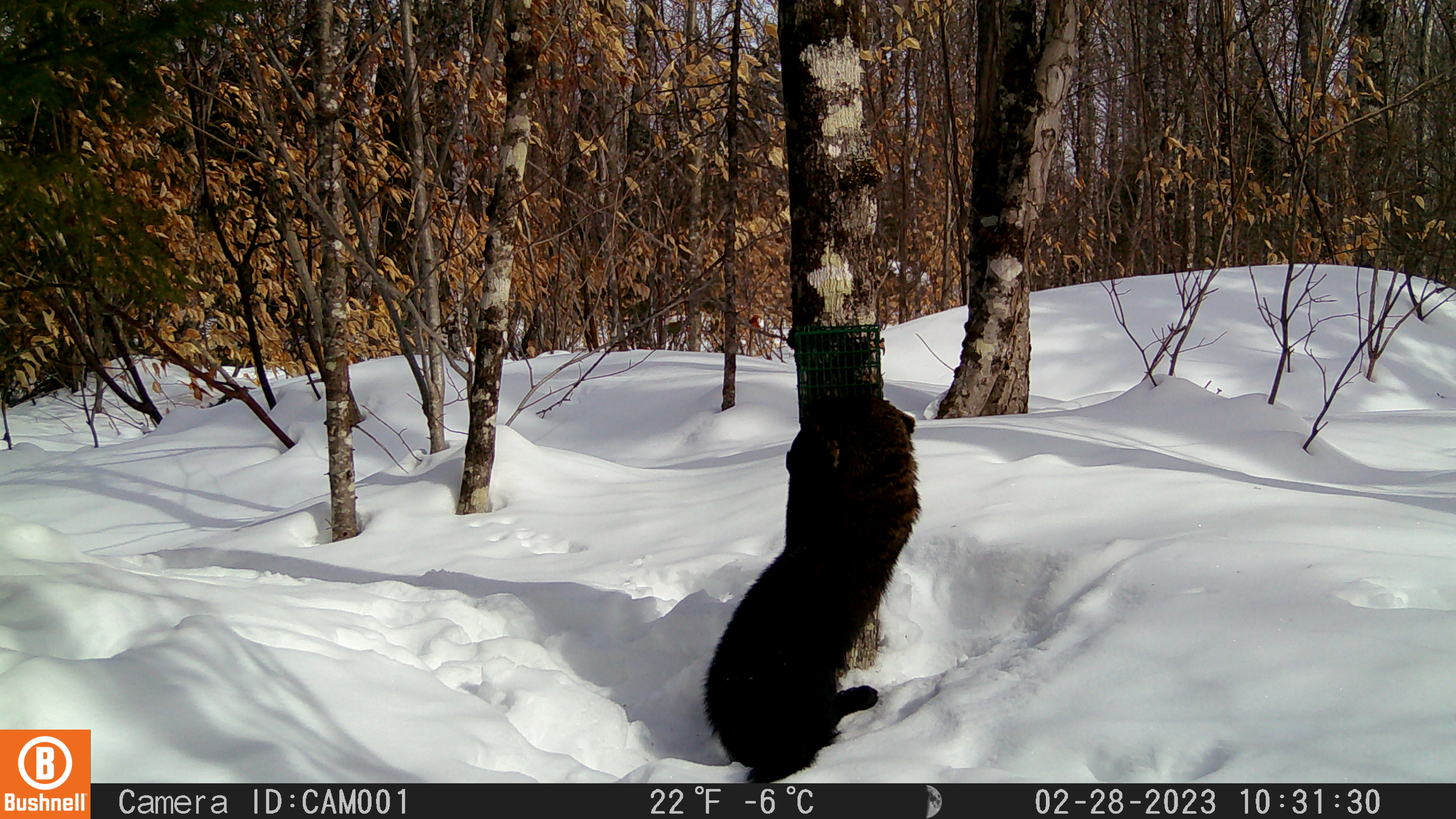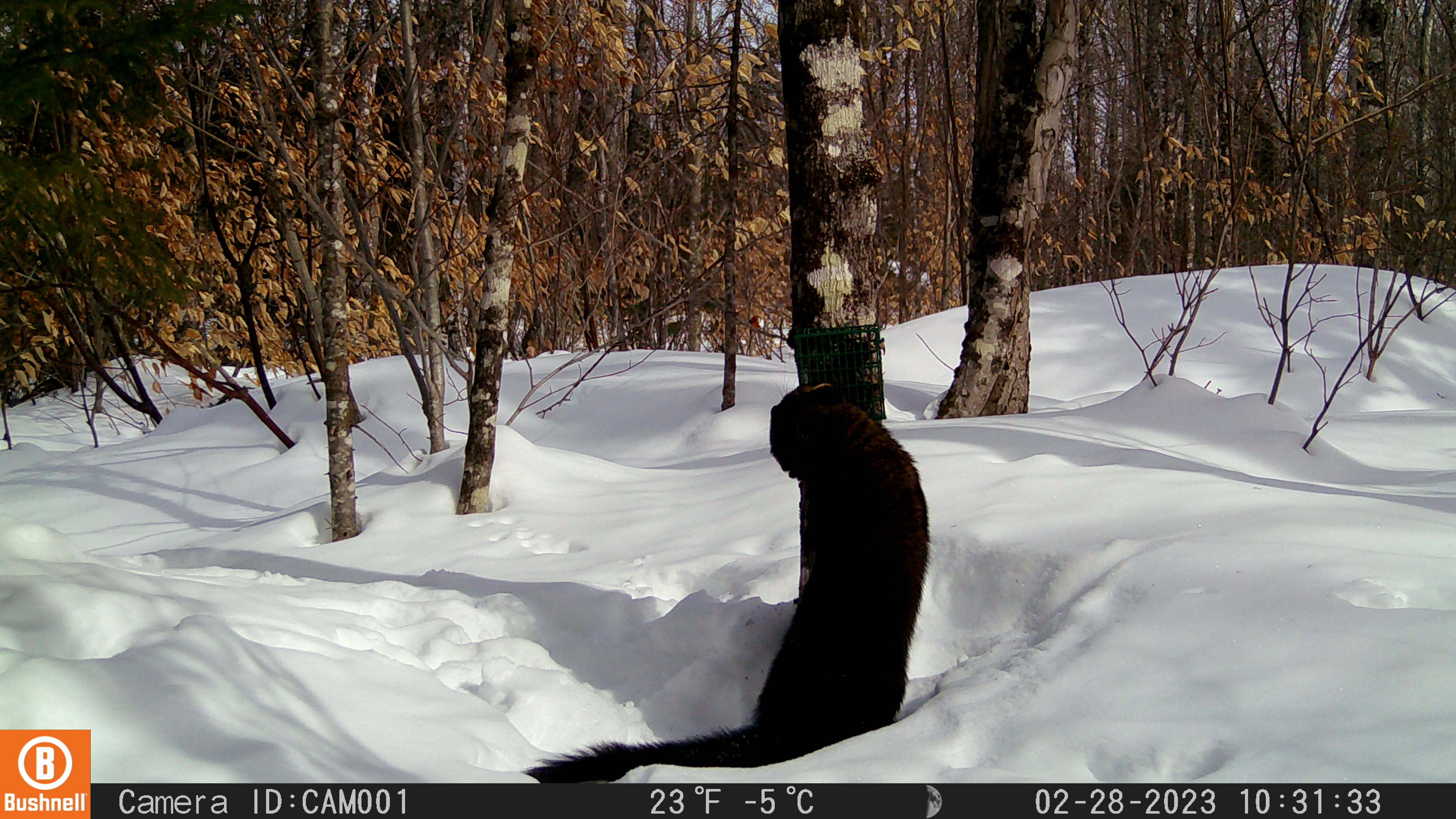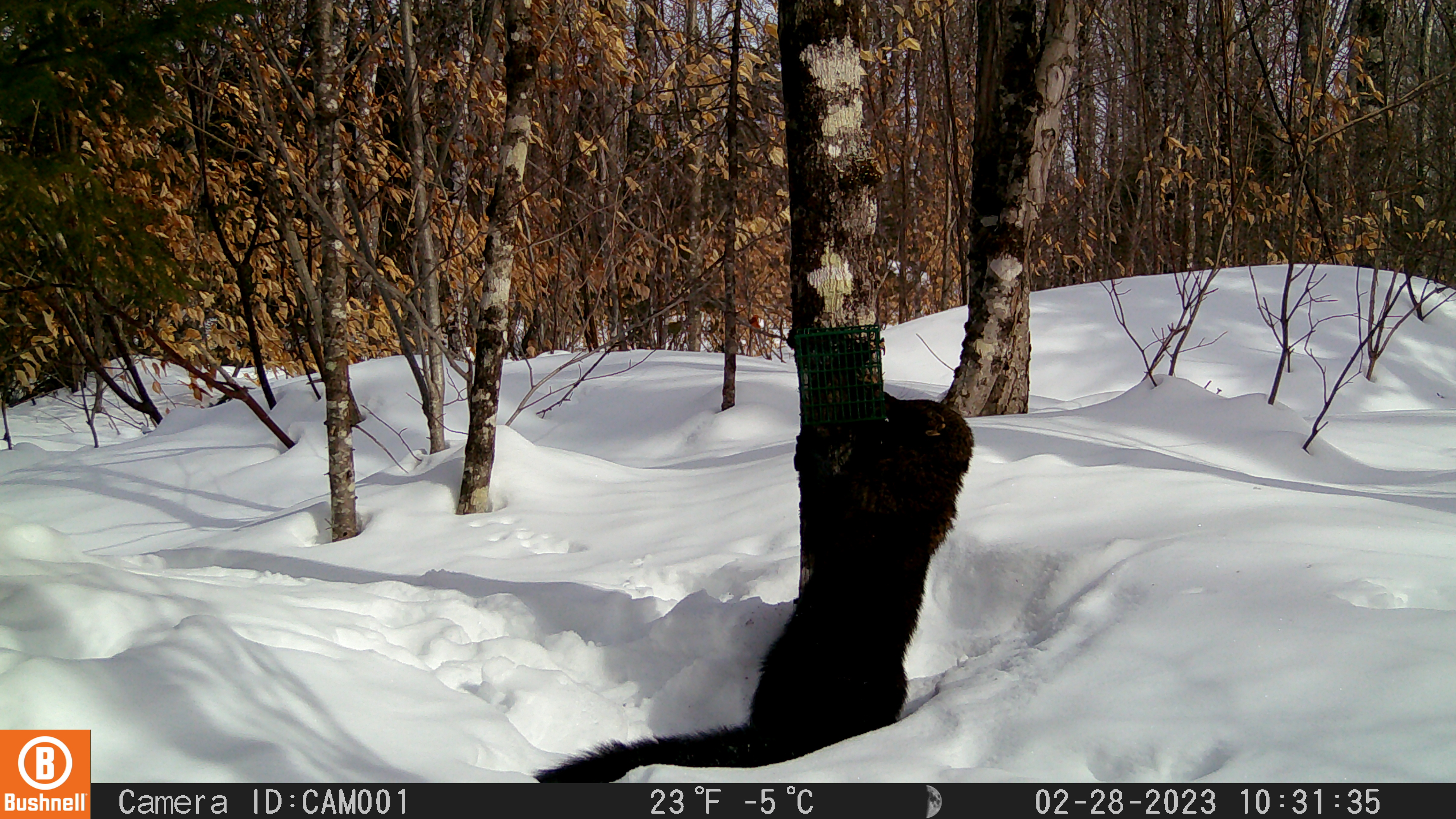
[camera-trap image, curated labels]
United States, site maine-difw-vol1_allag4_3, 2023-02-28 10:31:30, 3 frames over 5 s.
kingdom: Animalia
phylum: Chordata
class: Mammalia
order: Carnivora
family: Mustelidae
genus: Pekania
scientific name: Pekania pennanti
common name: fisher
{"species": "fisher (Pekania pennanti)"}